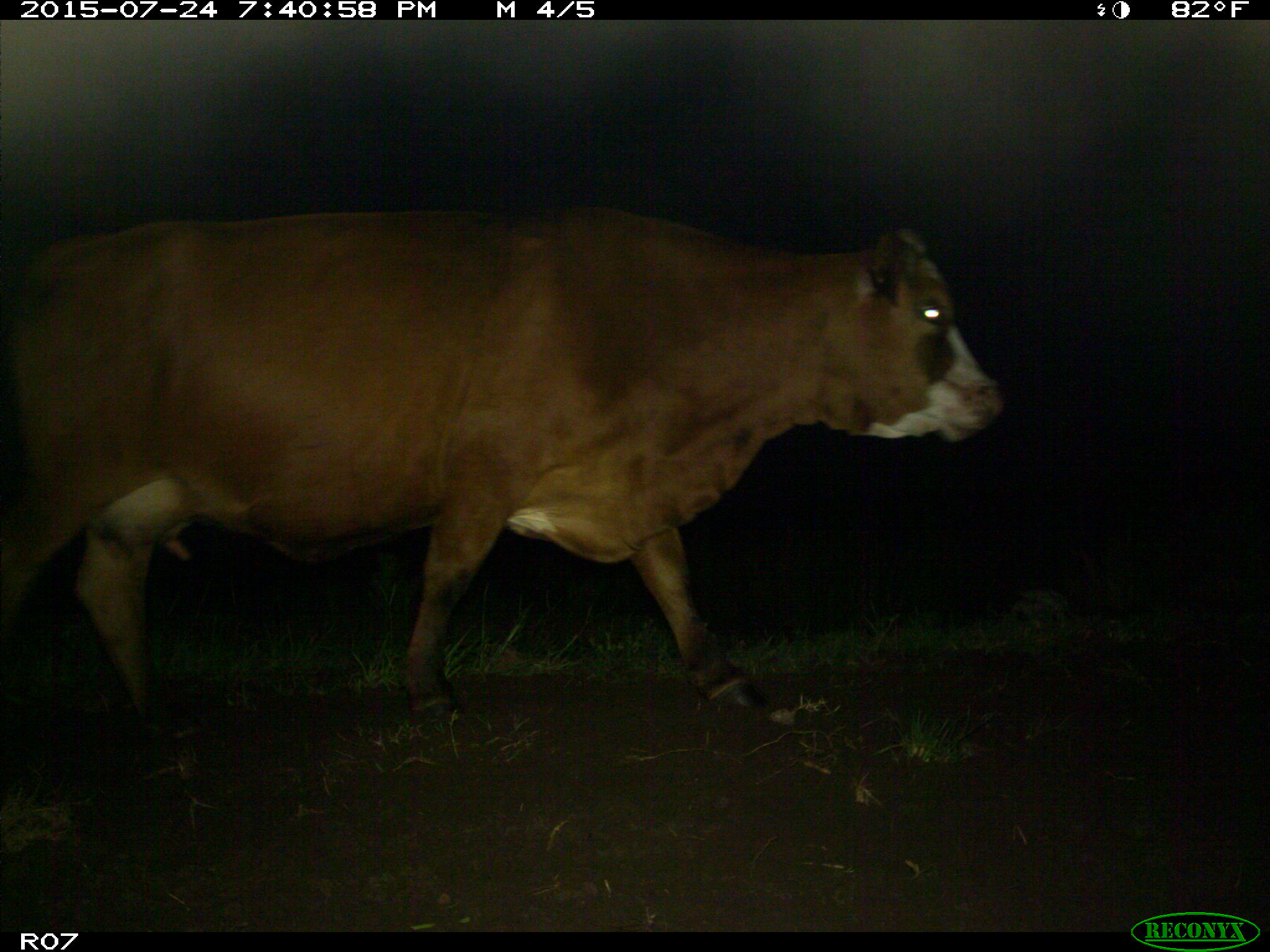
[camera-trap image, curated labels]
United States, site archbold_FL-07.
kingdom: Animalia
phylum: Chordata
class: Mammalia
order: Artiodactyla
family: Bovidae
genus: Bos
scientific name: Bos taurus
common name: domestic cow